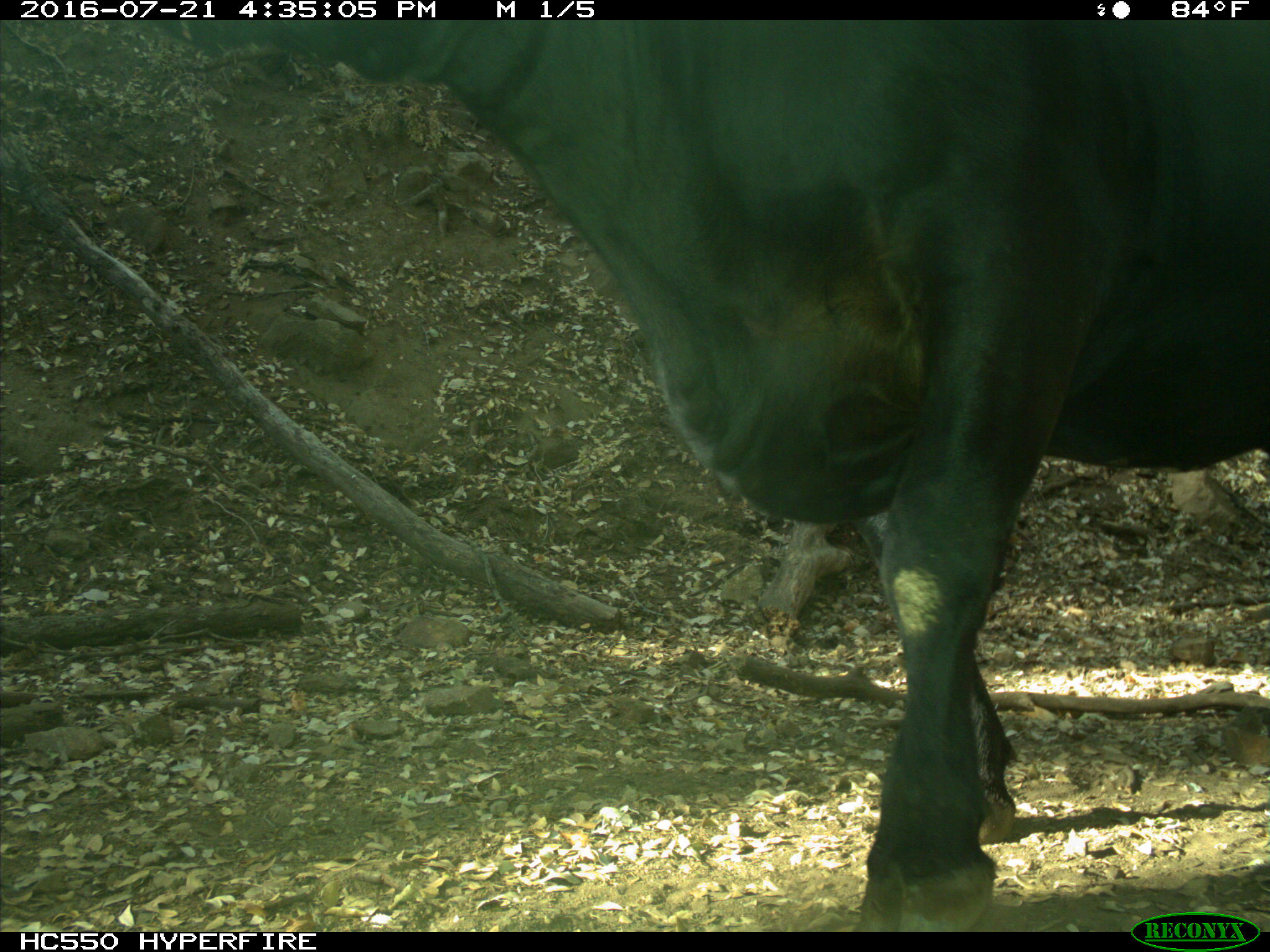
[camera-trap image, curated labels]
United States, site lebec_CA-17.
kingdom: Animalia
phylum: Chordata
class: Mammalia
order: Artiodactyla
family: Bovidae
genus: Bos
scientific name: Bos taurus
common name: domestic cow